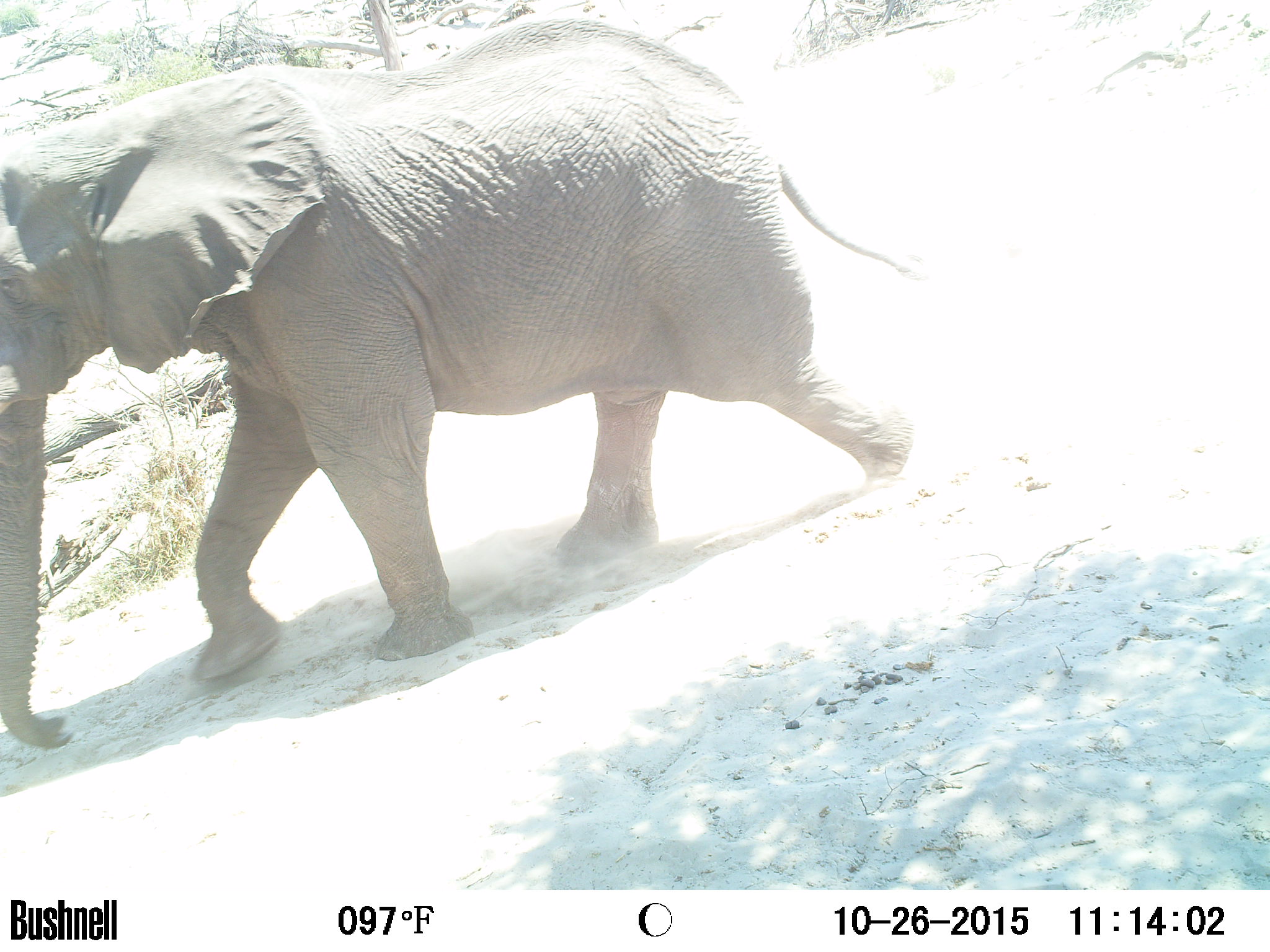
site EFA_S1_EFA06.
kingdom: Animalia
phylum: Chordata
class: Mammalia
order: Proboscidea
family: Elephantidae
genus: Loxodonta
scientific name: Loxodonta africana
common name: african bush elephant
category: elephant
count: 1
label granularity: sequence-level